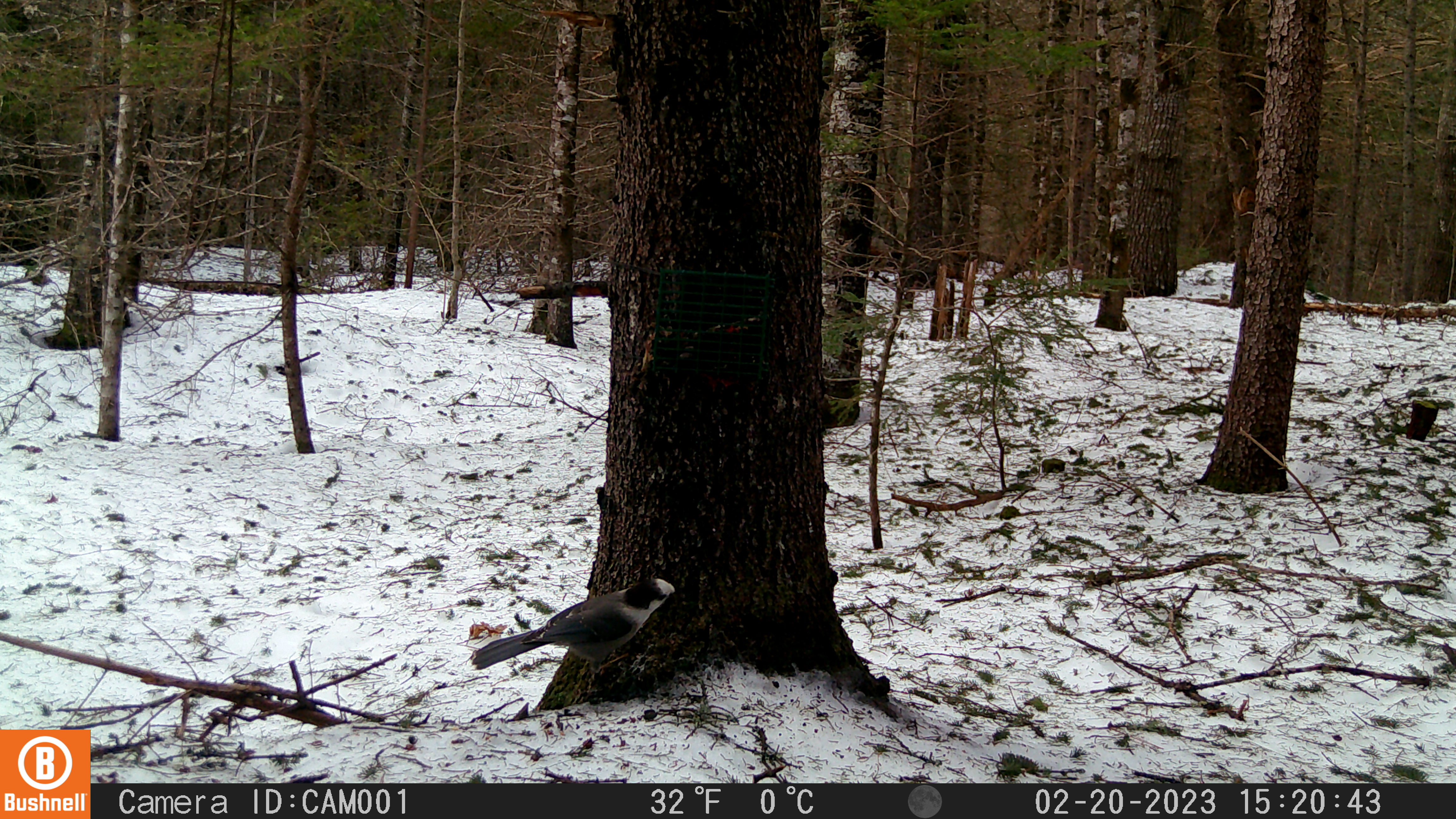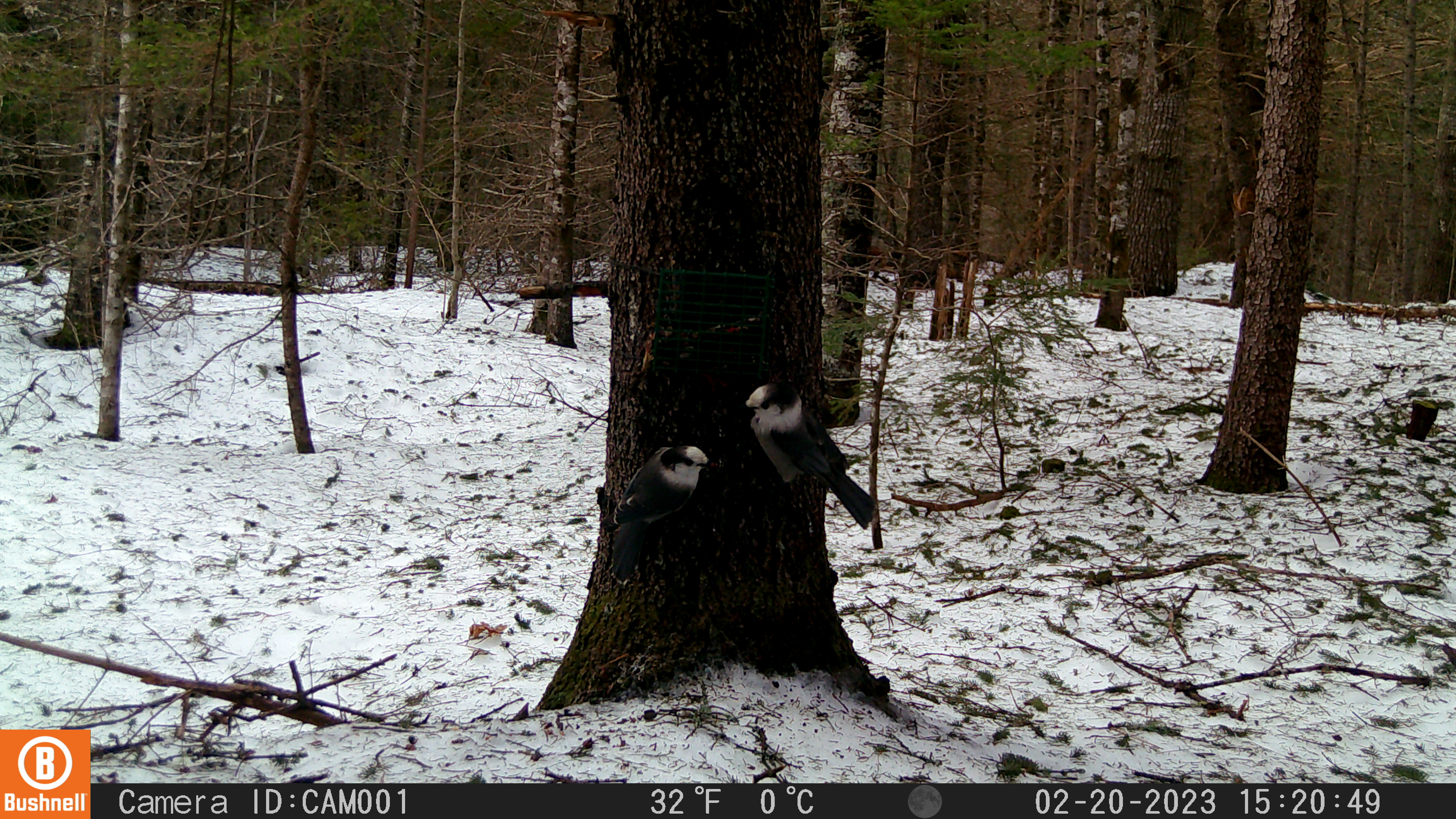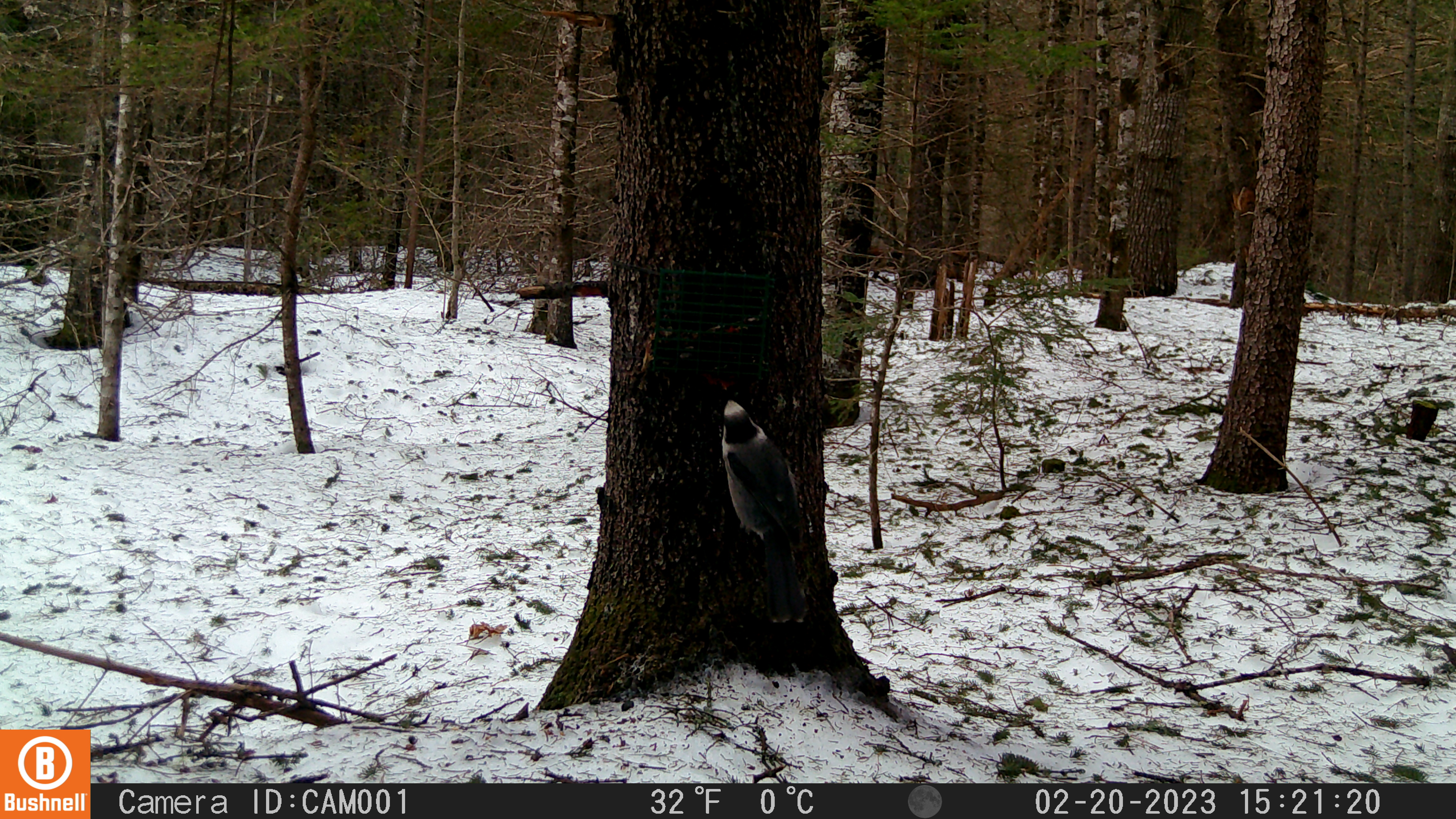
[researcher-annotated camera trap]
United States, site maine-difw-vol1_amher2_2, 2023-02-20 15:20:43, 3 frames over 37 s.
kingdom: Animalia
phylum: Chordata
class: Aves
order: Passeriformes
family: Corvidae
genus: Perisoreus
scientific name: Perisoreus canadensis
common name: canada jay